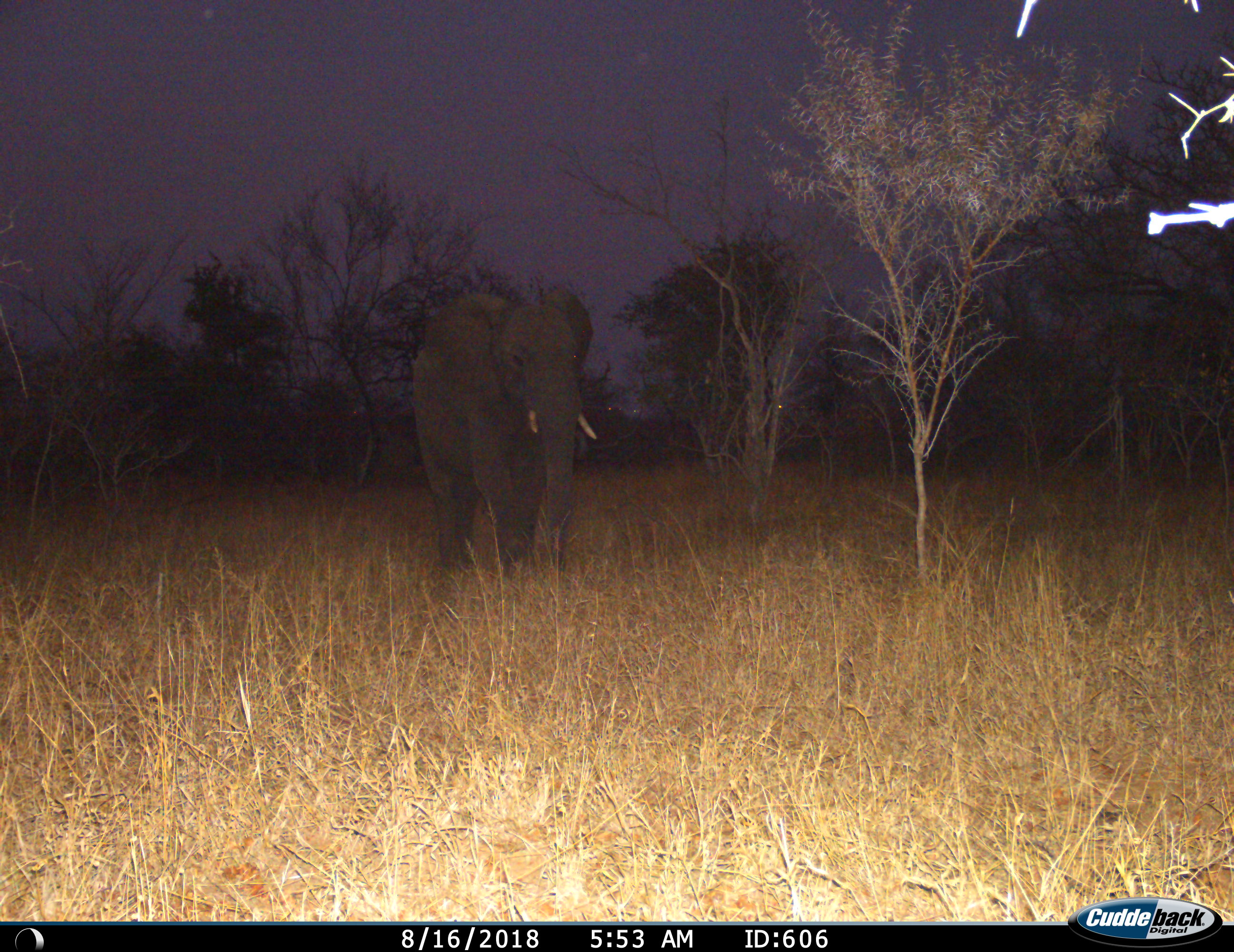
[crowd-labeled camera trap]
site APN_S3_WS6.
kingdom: Animalia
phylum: Chordata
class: Mammalia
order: Proboscidea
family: Elephantidae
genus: Loxodonta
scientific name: Loxodonta africana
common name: african bush elephant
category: elephant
Elephant (african bush elephant) (Loxodonta africana), count 1. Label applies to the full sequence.